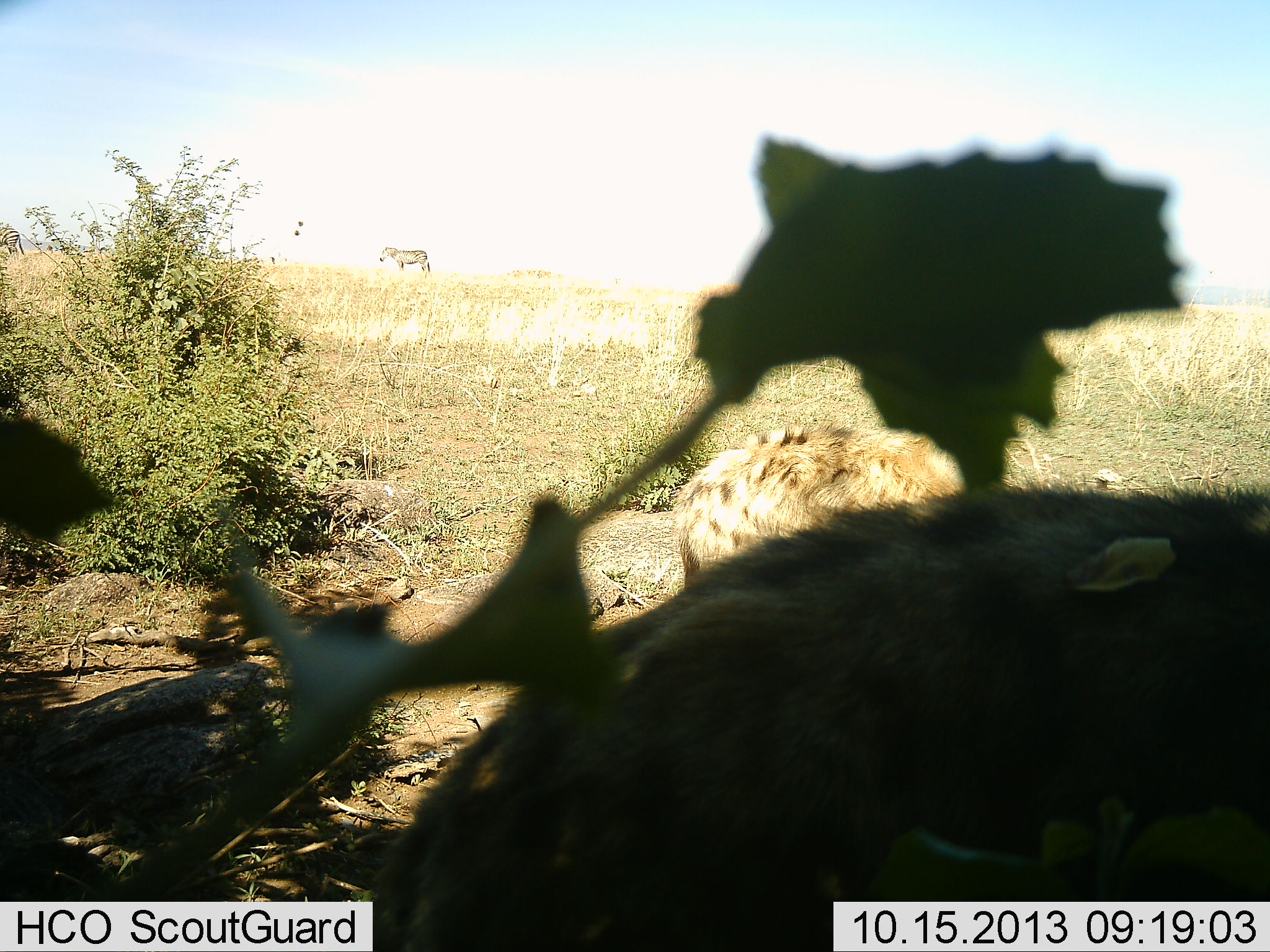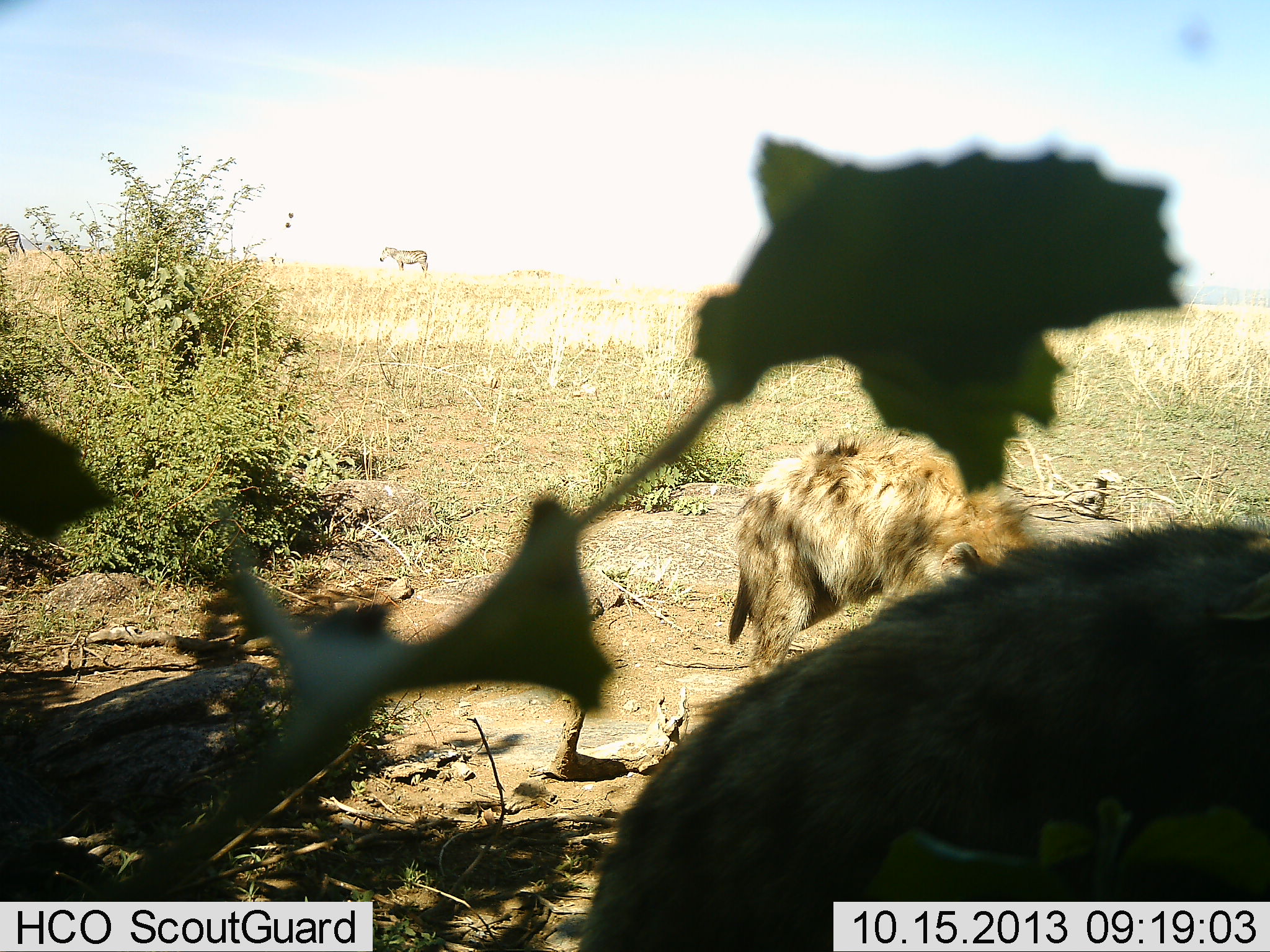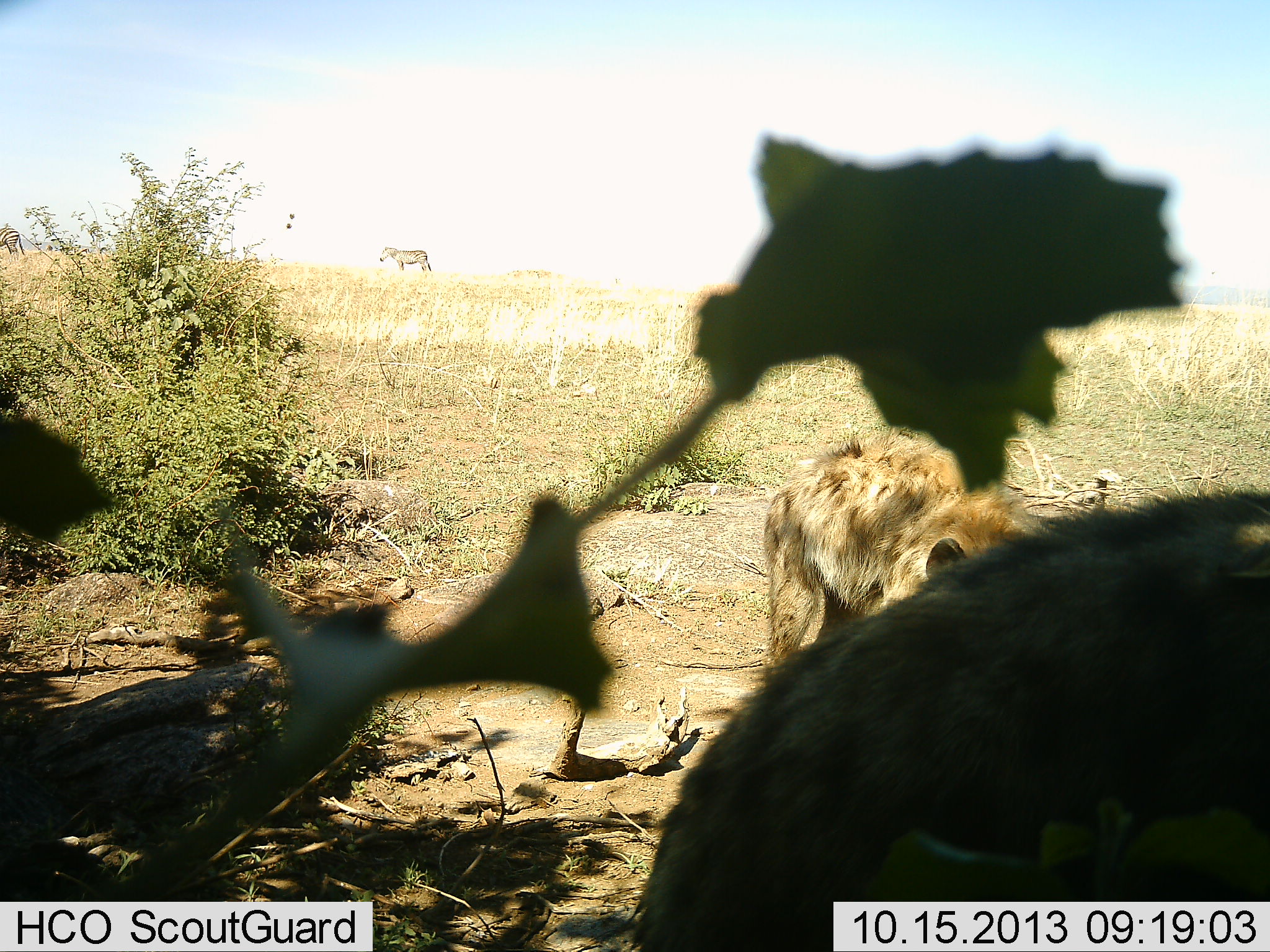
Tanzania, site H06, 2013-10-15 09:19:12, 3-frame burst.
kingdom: Animalia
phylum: Chordata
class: Mammalia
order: Carnivora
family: Hyaenidae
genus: Crocuta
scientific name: Crocuta crocuta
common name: spotted hyena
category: hyenaspotted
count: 2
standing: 36%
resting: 2%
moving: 40%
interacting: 0%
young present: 0%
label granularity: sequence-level